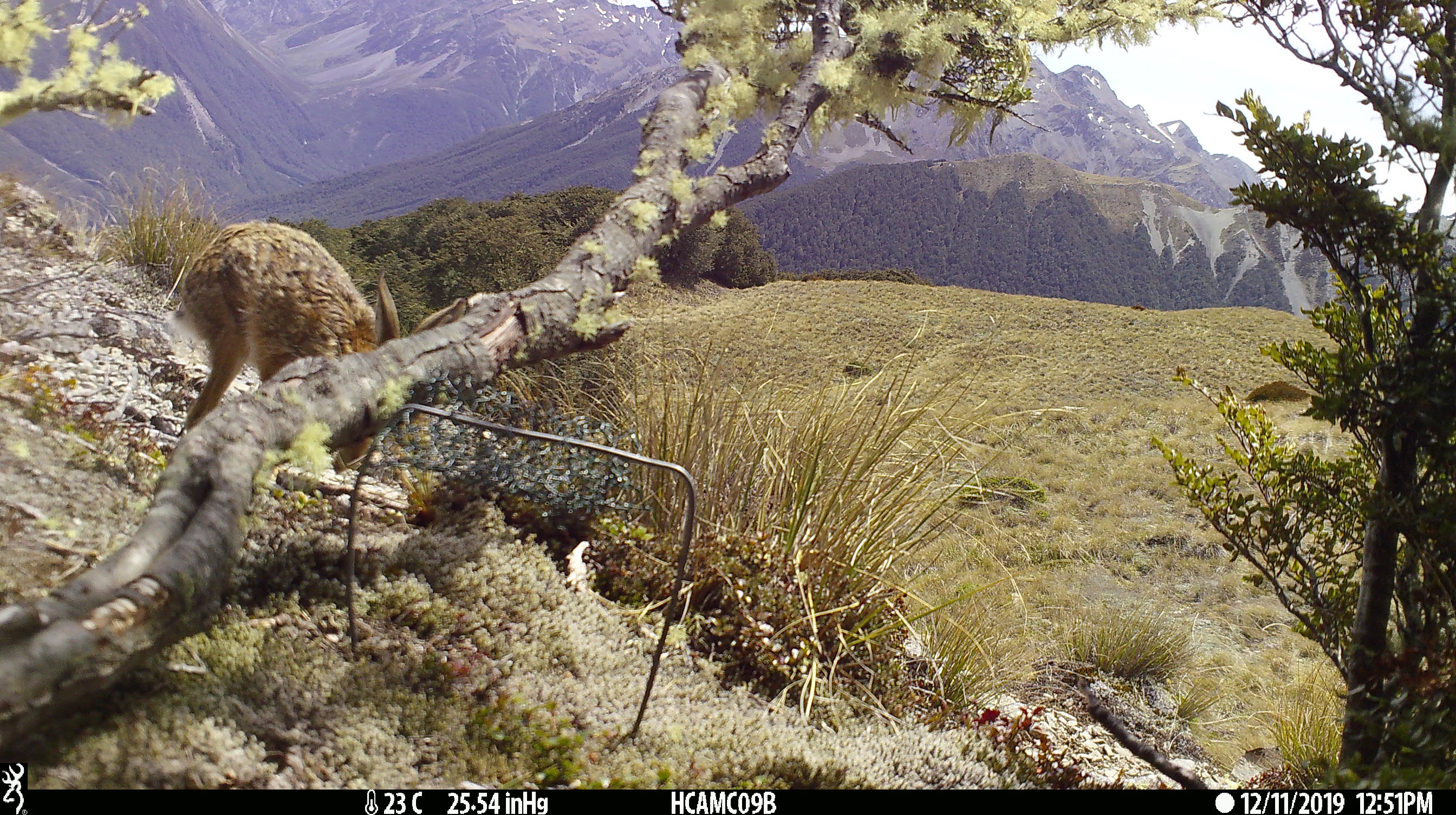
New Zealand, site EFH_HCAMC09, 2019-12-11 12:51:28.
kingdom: Animalia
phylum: Chordata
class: Mammalia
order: Lagomorpha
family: Leporidae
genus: Lepus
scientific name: Lepus europaeus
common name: brown hare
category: hare